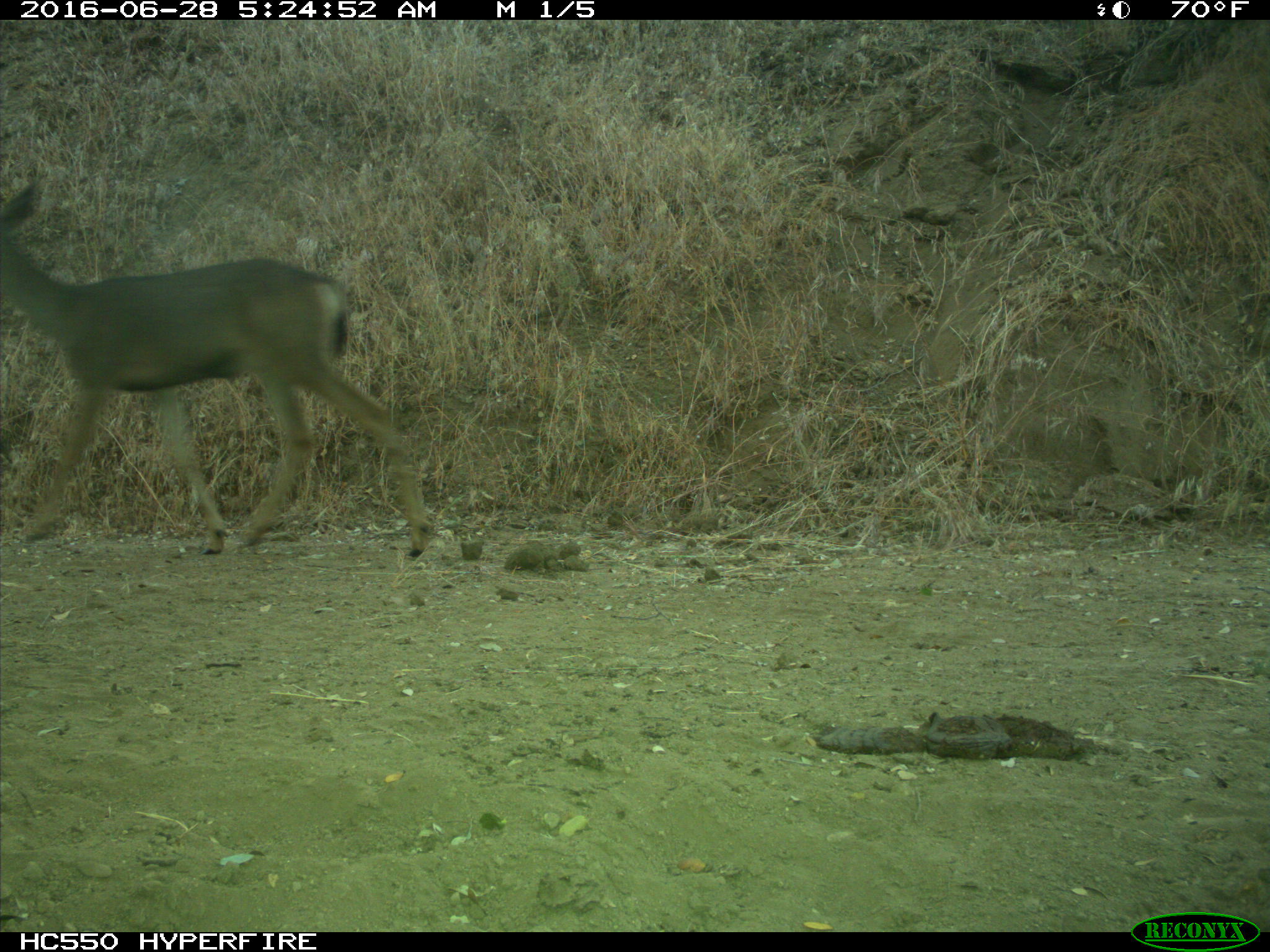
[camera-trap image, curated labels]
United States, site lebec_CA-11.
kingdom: Animalia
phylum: Chordata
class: Mammalia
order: Artiodactyla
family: Cervidae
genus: Odocoileus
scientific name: Odocoileus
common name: deer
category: unidentified deer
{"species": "unidentified deer (deer) (Odocoileus)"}